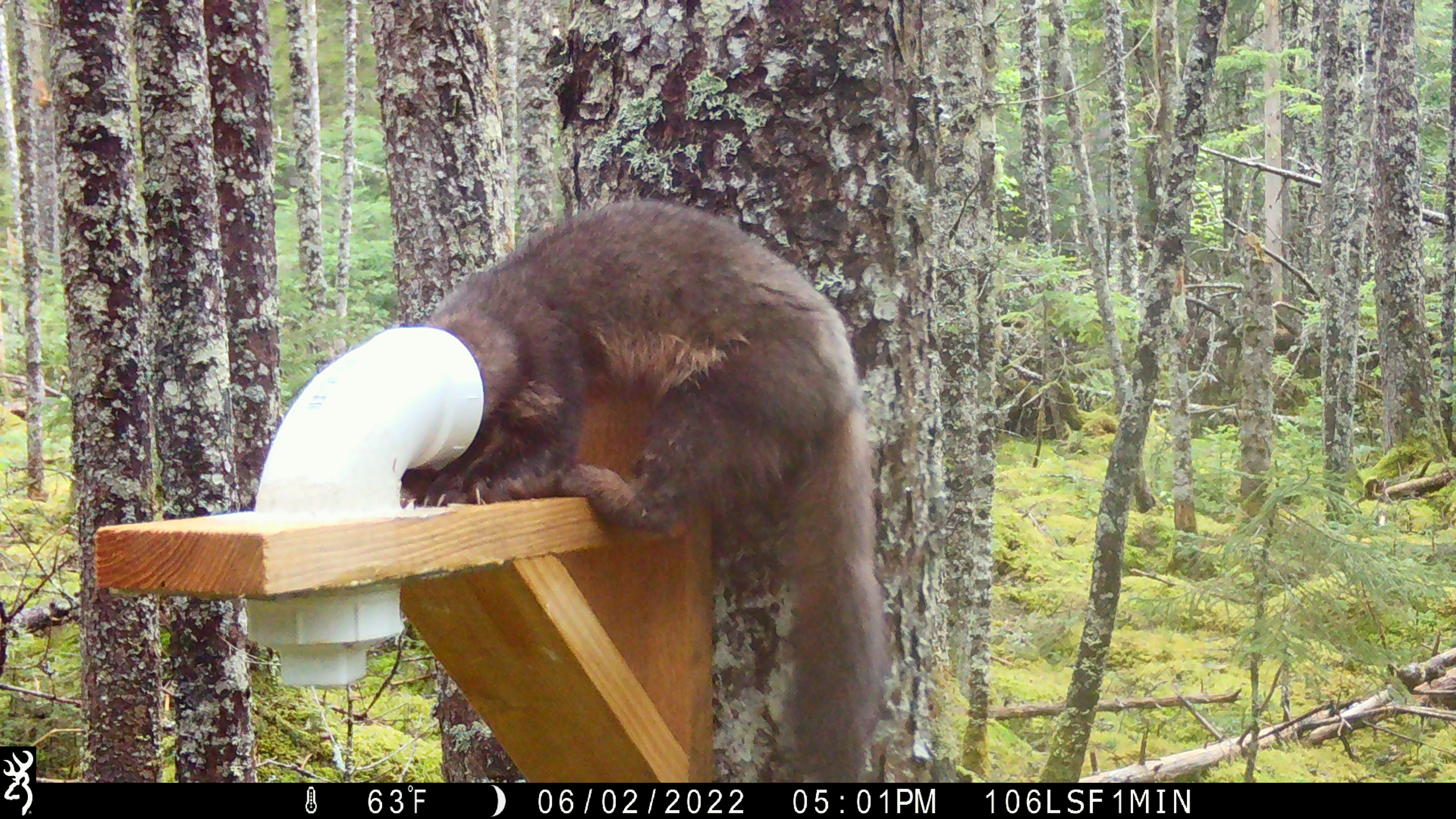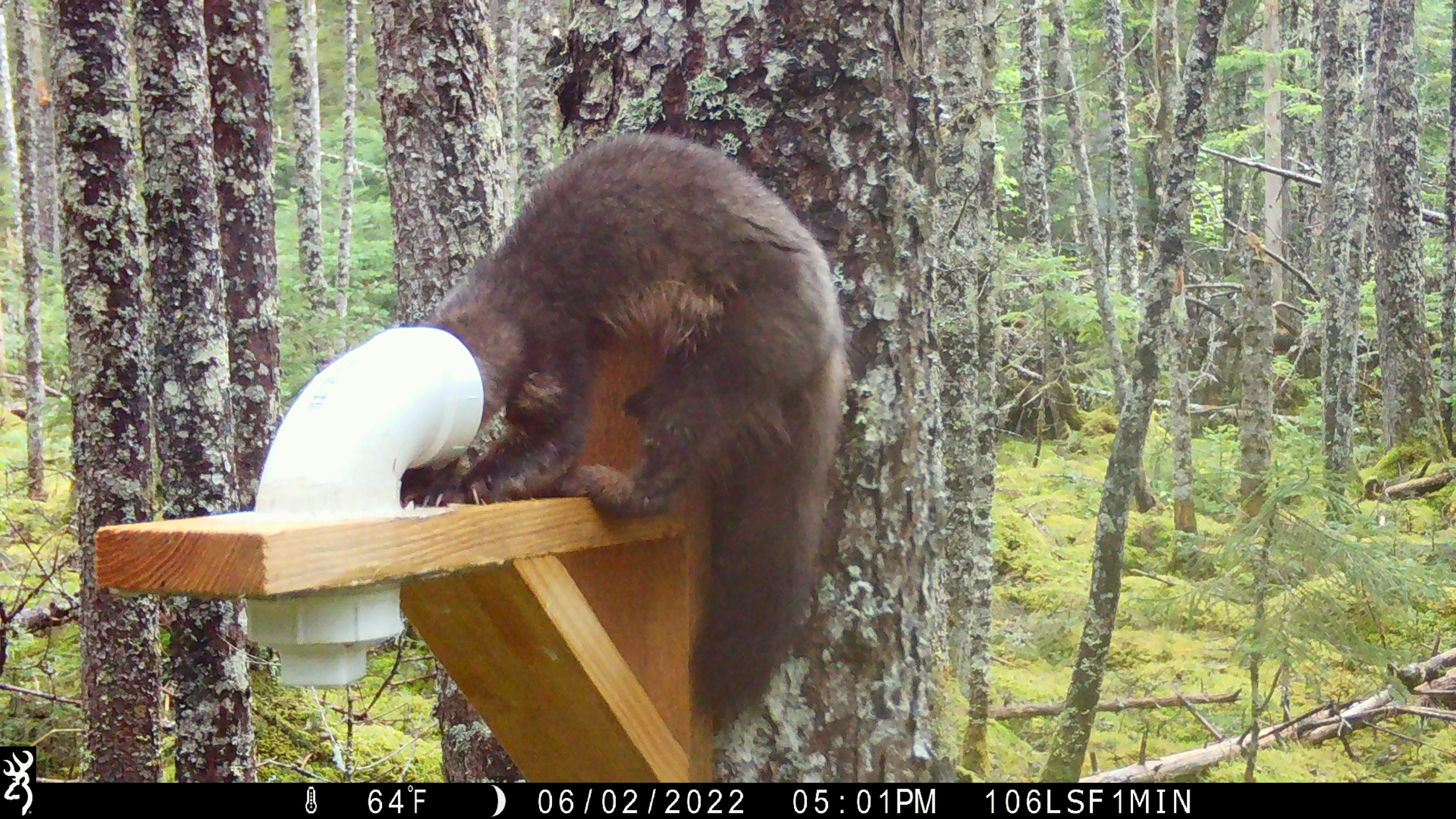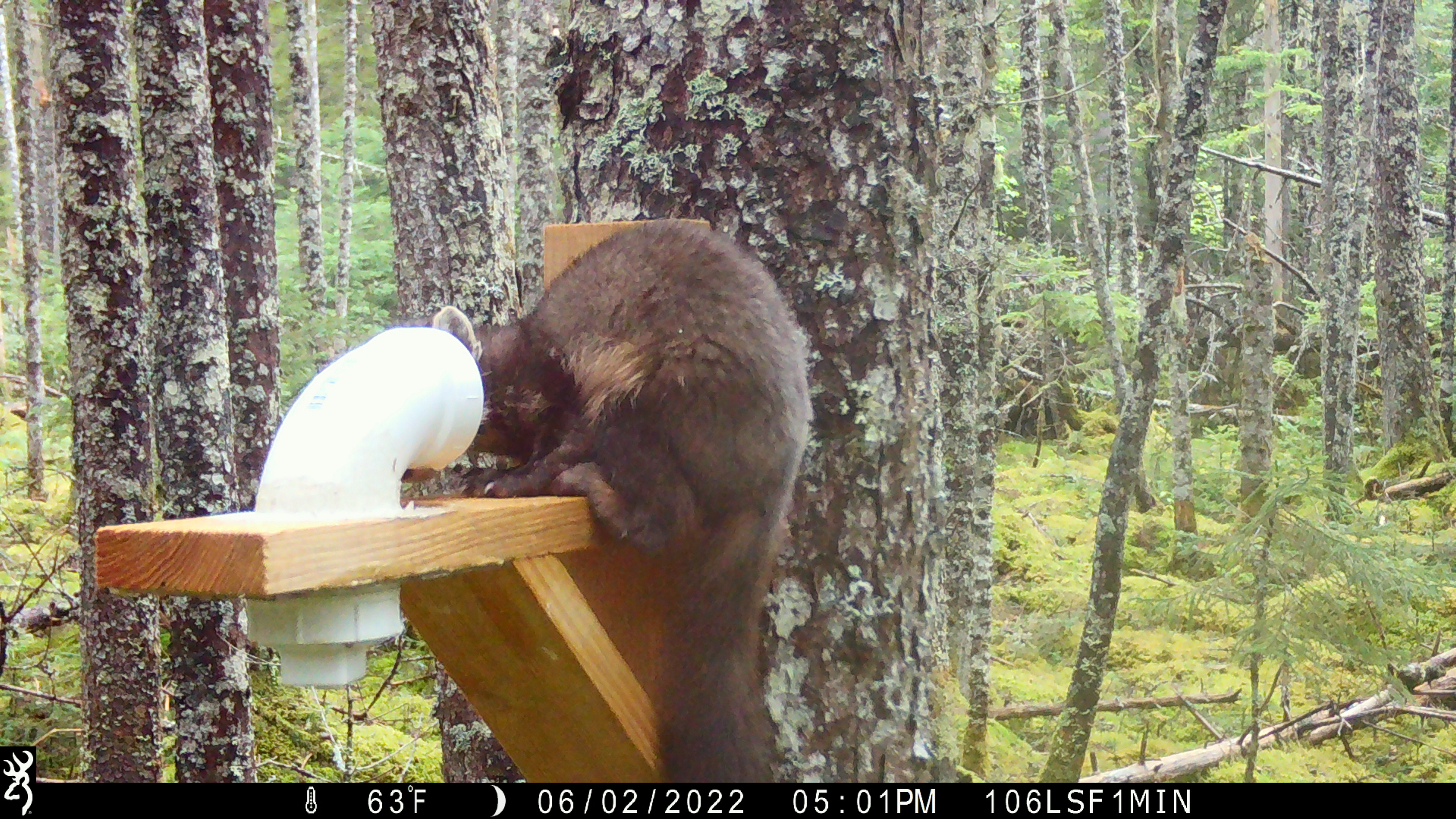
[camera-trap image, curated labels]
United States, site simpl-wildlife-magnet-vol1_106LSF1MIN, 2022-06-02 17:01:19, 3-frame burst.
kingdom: Animalia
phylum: Chordata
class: Mammalia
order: Carnivora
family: Mustelidae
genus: Martes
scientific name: Martes americana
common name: american marten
American marten (Martes americana).